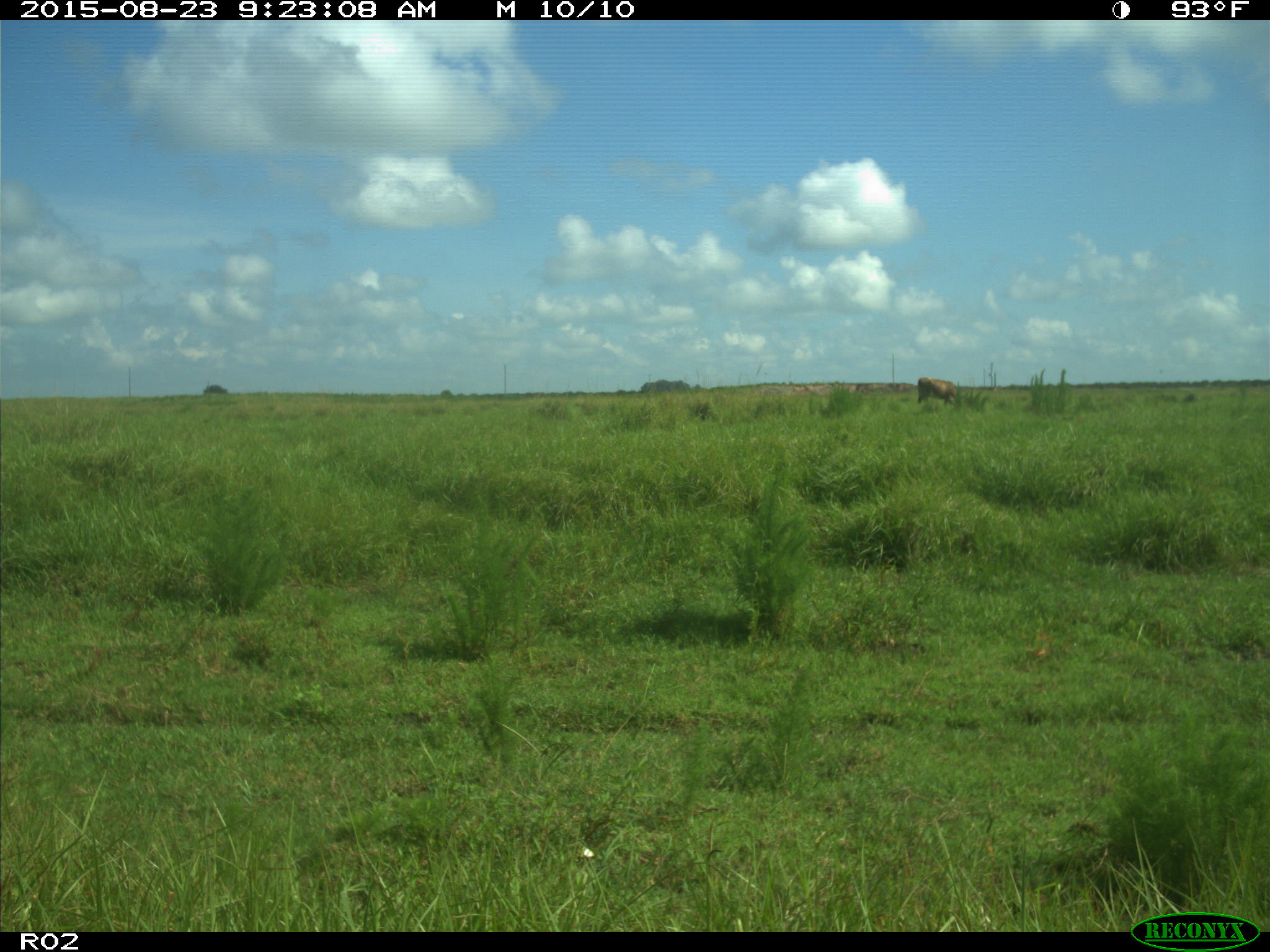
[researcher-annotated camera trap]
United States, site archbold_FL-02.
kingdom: Animalia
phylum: Chordata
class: Mammalia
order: Artiodactyla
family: Bovidae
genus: Bos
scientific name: Bos taurus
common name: domestic cow